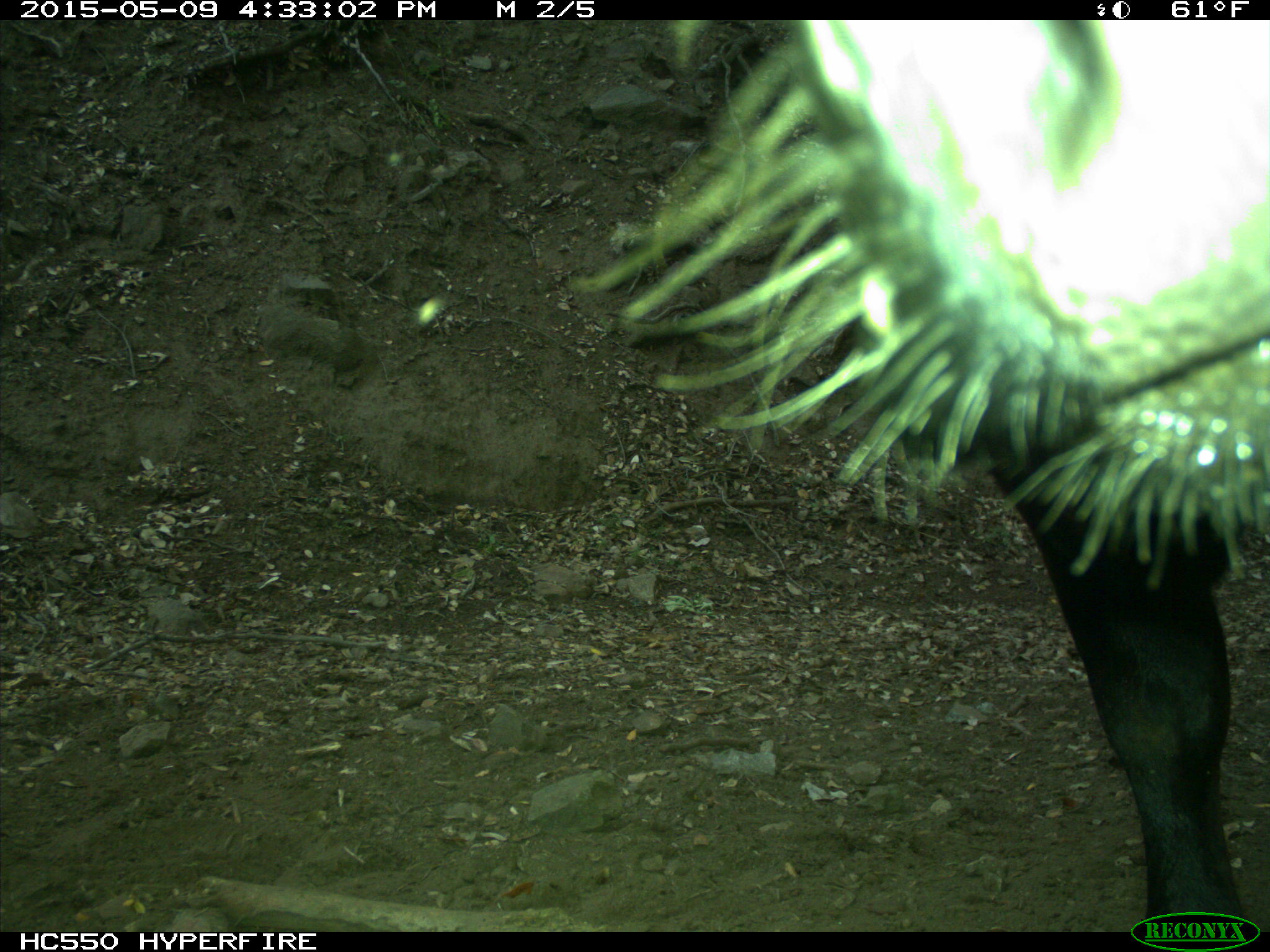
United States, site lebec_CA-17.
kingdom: Animalia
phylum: Chordata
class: Mammalia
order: Artiodactyla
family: Bovidae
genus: Bos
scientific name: Bos taurus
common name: domestic cow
Bos taurus (domestic cow).